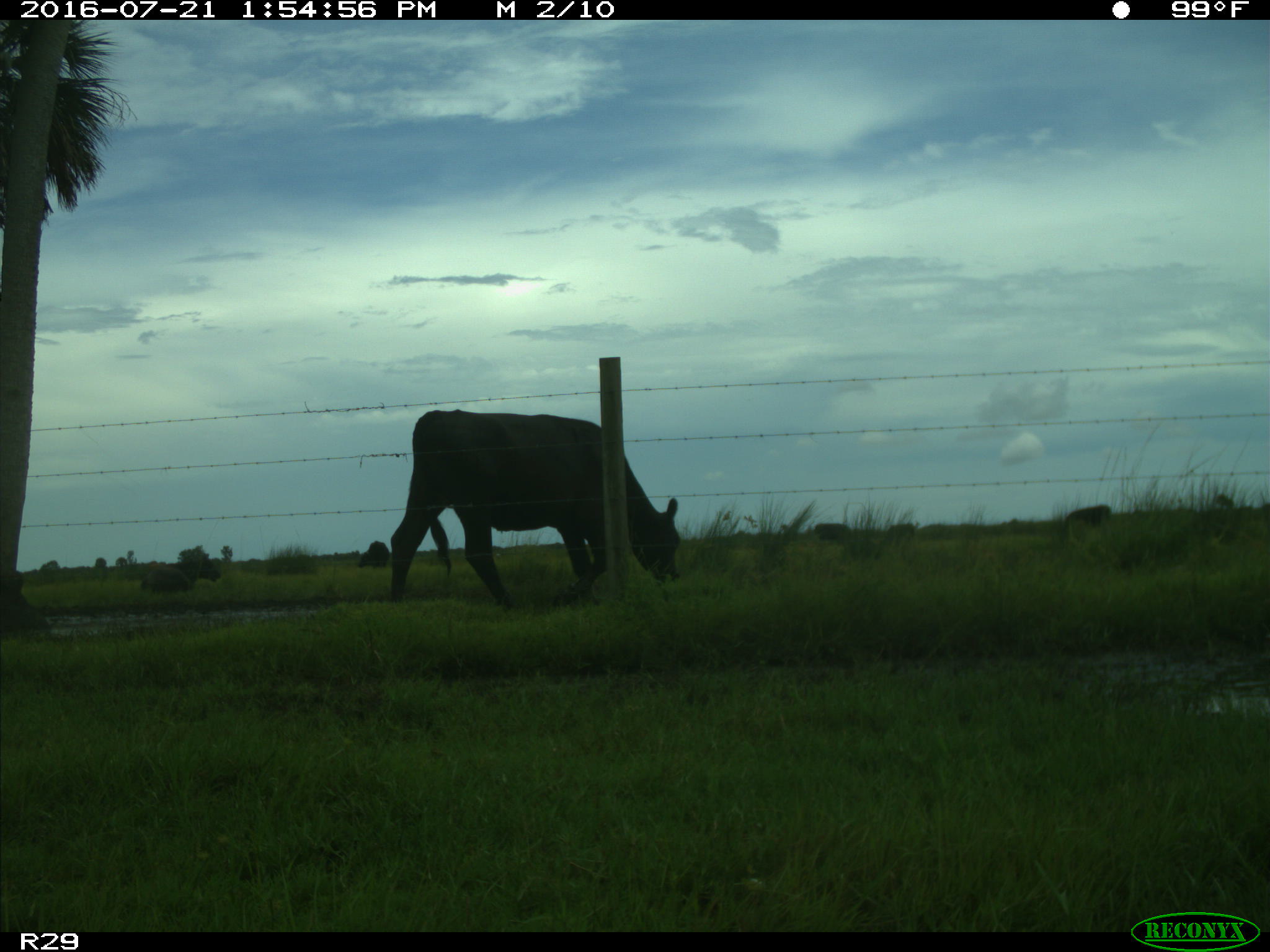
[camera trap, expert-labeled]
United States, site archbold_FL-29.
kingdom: Animalia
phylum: Chordata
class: Mammalia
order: Artiodactyla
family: Bovidae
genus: Bos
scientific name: Bos taurus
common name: domestic cow